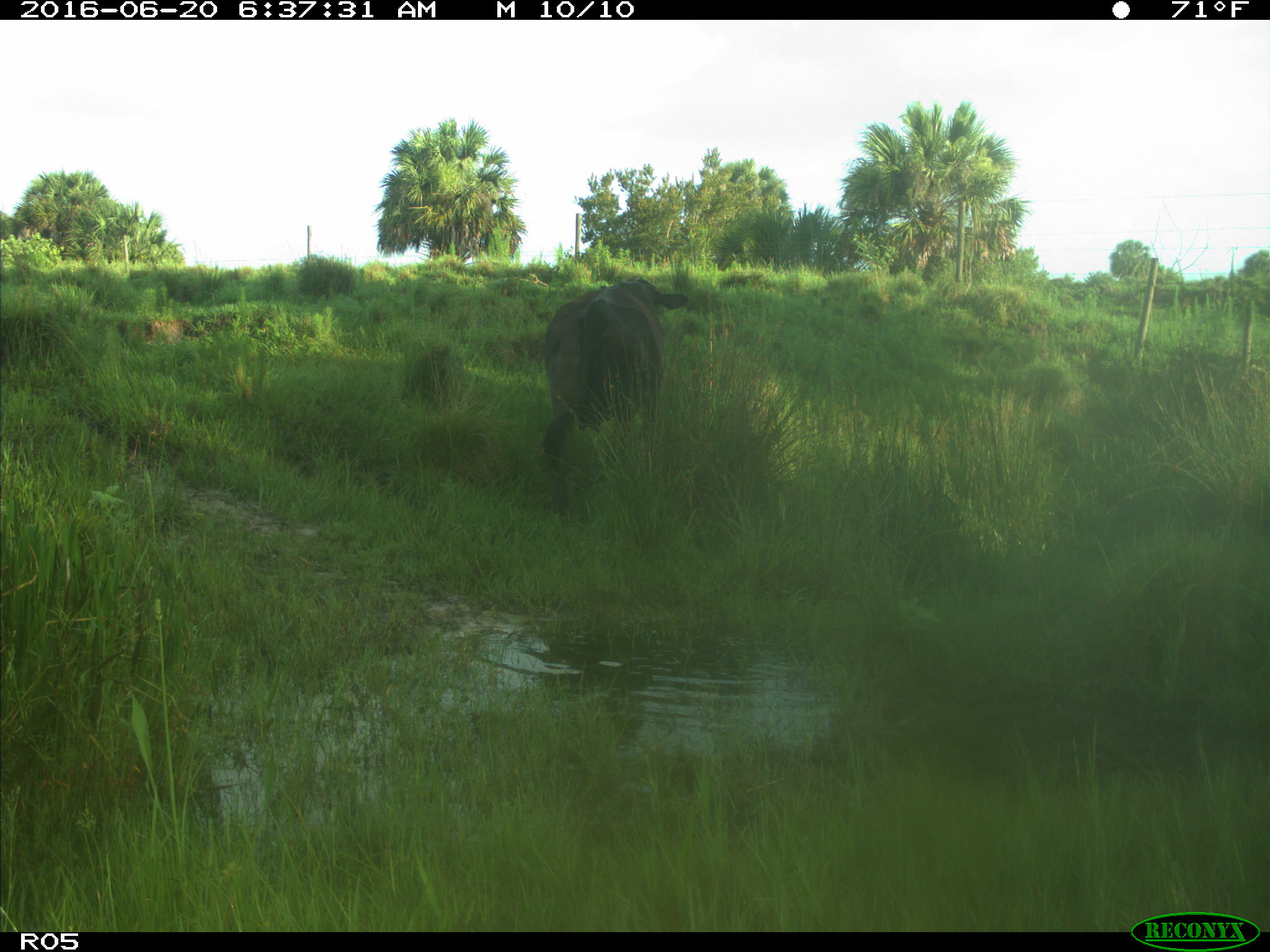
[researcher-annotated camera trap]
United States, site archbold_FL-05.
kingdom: Animalia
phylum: Chordata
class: Mammalia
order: Artiodactyla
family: Bovidae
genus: Bos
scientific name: Bos taurus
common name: domestic cow